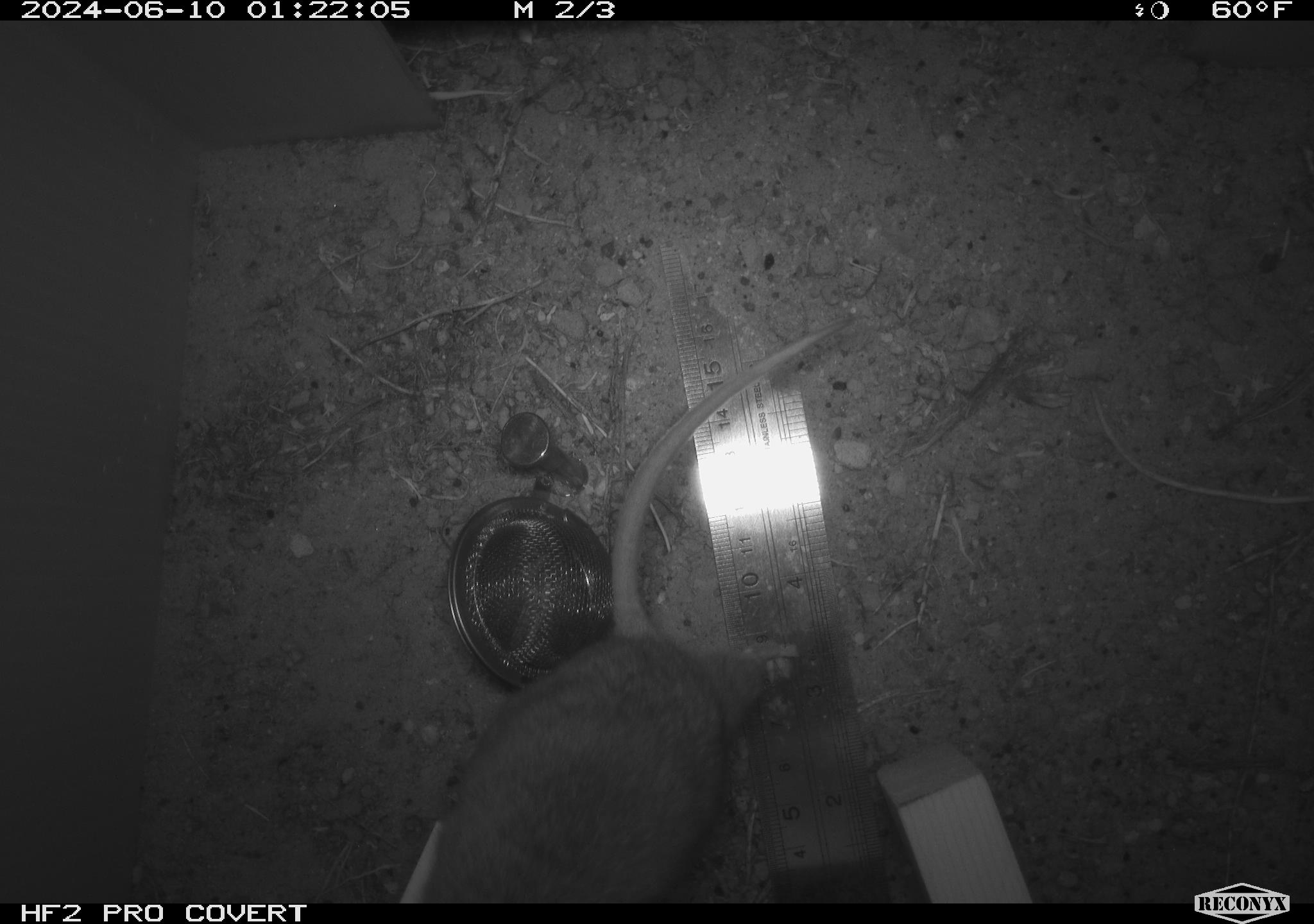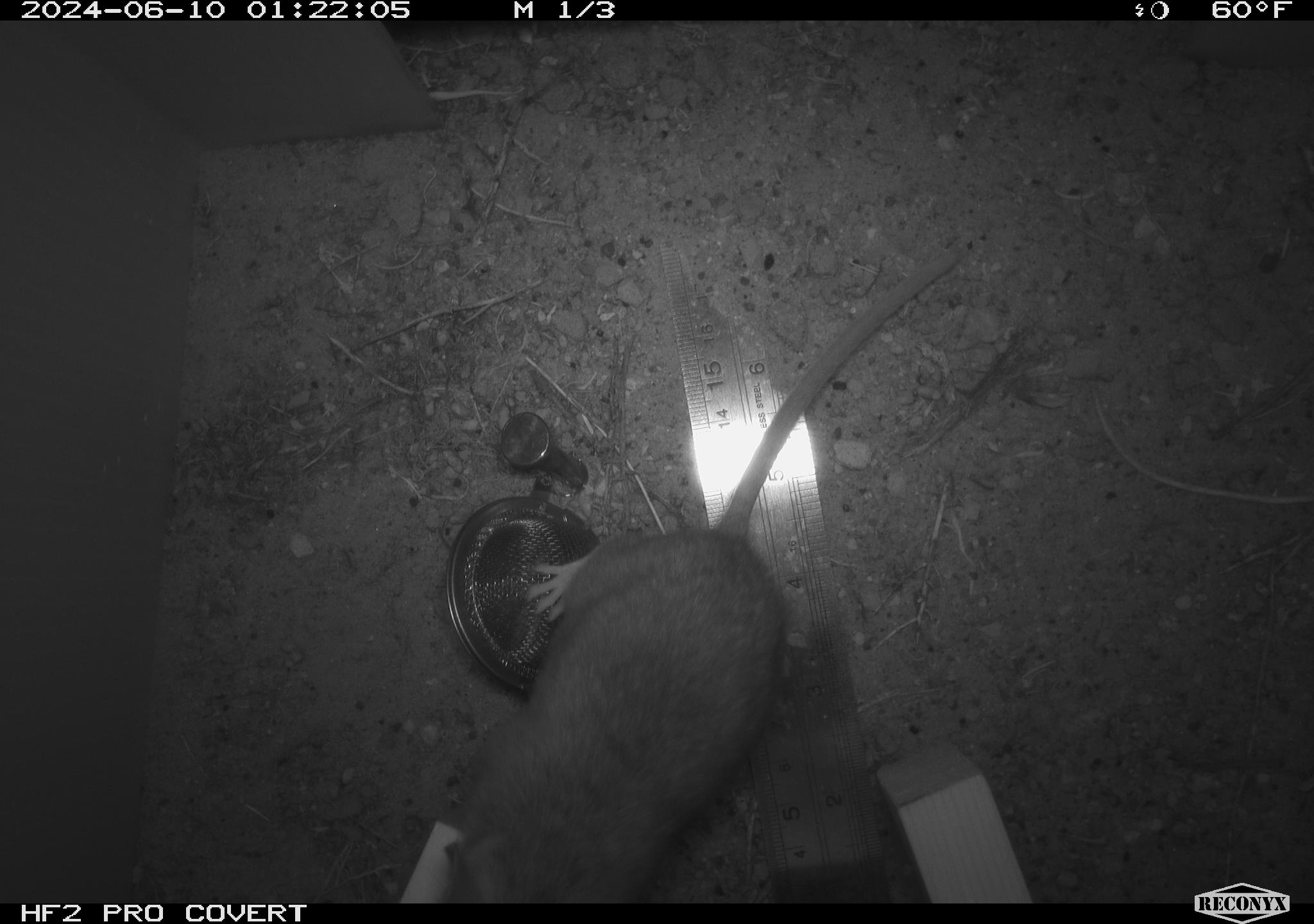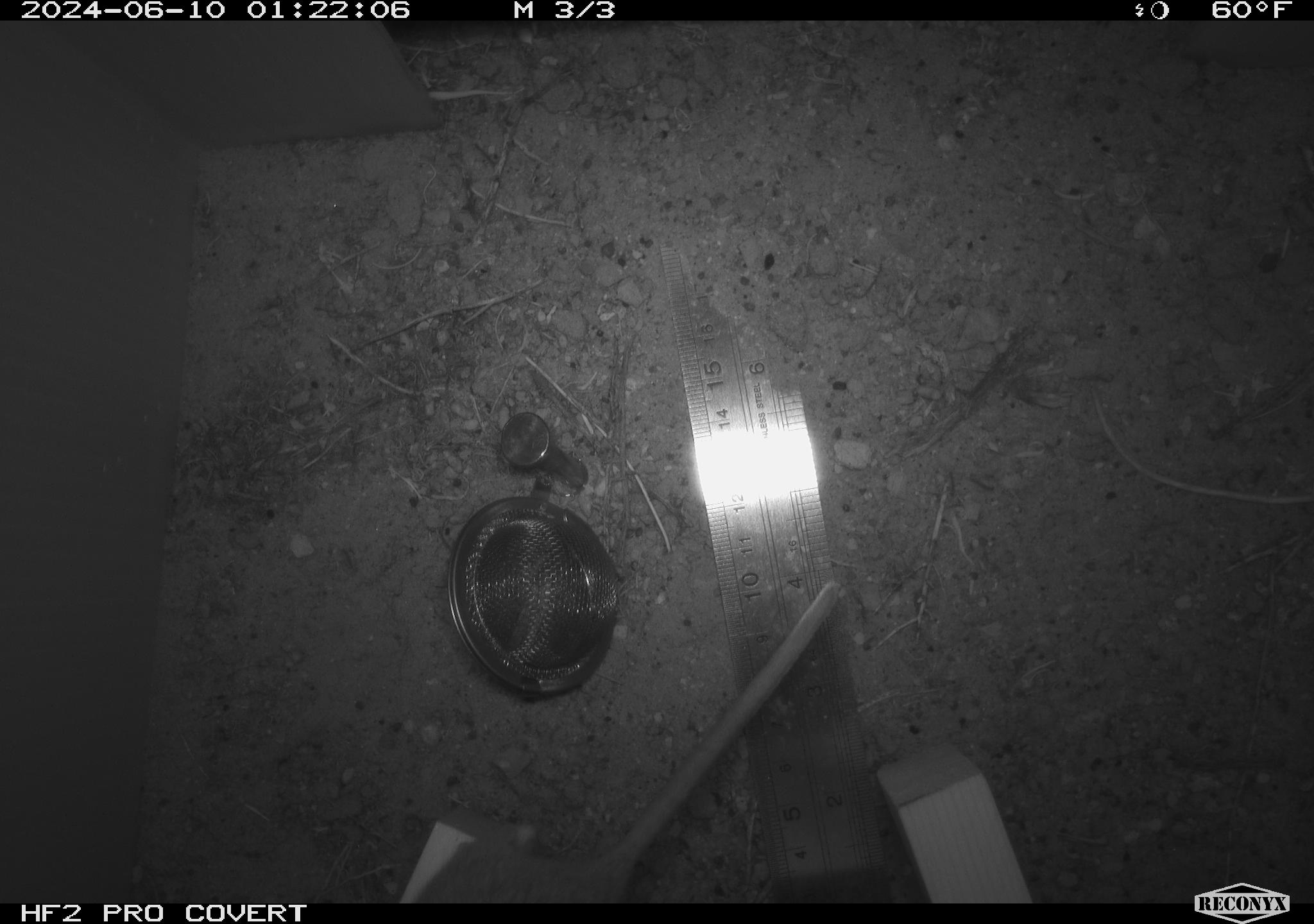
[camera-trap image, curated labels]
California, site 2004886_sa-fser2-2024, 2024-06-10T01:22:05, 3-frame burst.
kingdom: Animalia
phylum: Chordata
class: Mammalia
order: Rodentia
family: Cricetidae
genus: Neotoma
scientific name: Neotoma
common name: pack rat or woodrat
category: neotoma species